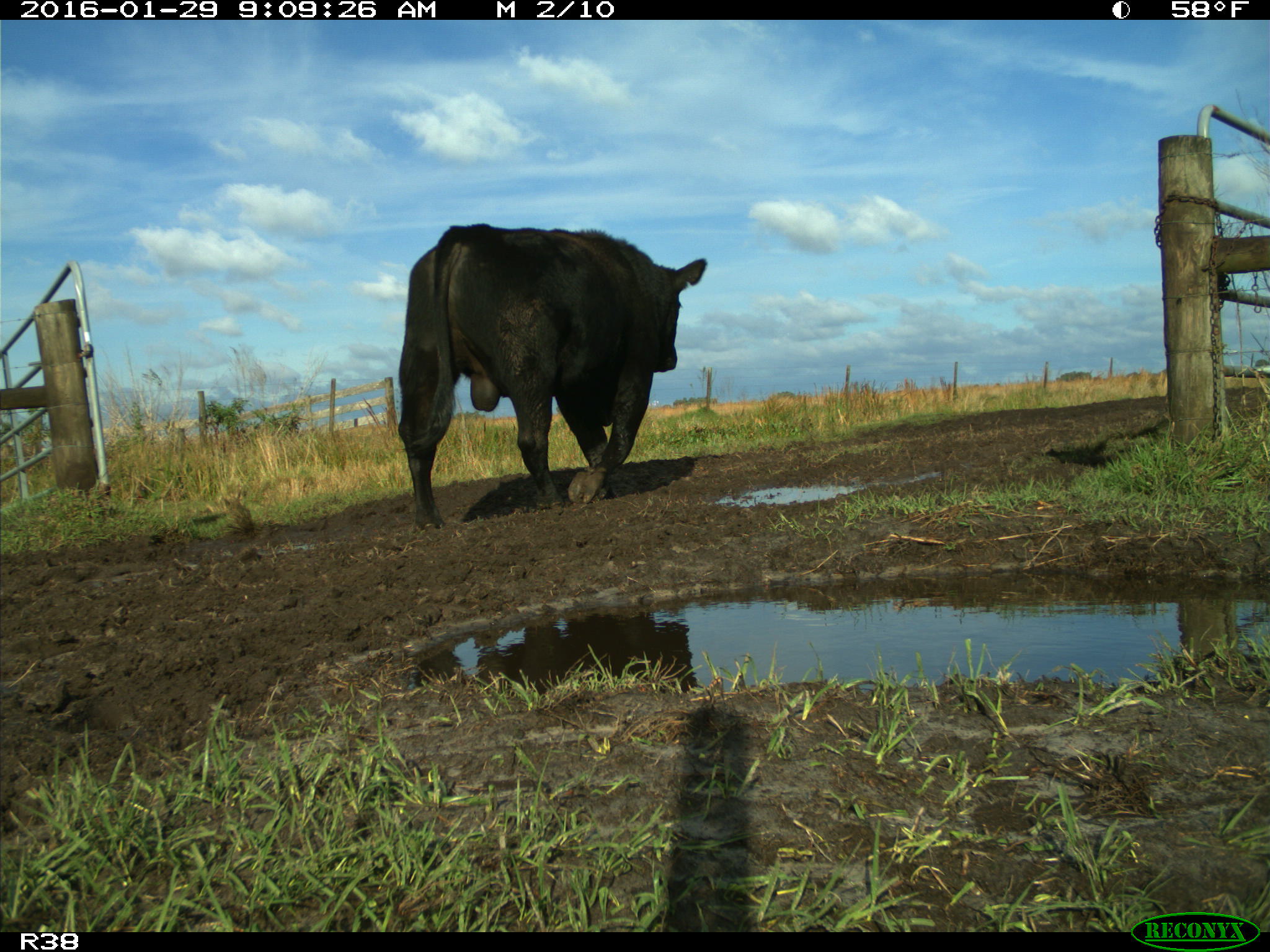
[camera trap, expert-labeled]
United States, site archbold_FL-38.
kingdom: Animalia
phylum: Chordata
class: Mammalia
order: Artiodactyla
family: Bovidae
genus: Bos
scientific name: Bos taurus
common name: domestic cow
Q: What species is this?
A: Bos taurus (domestic cow).